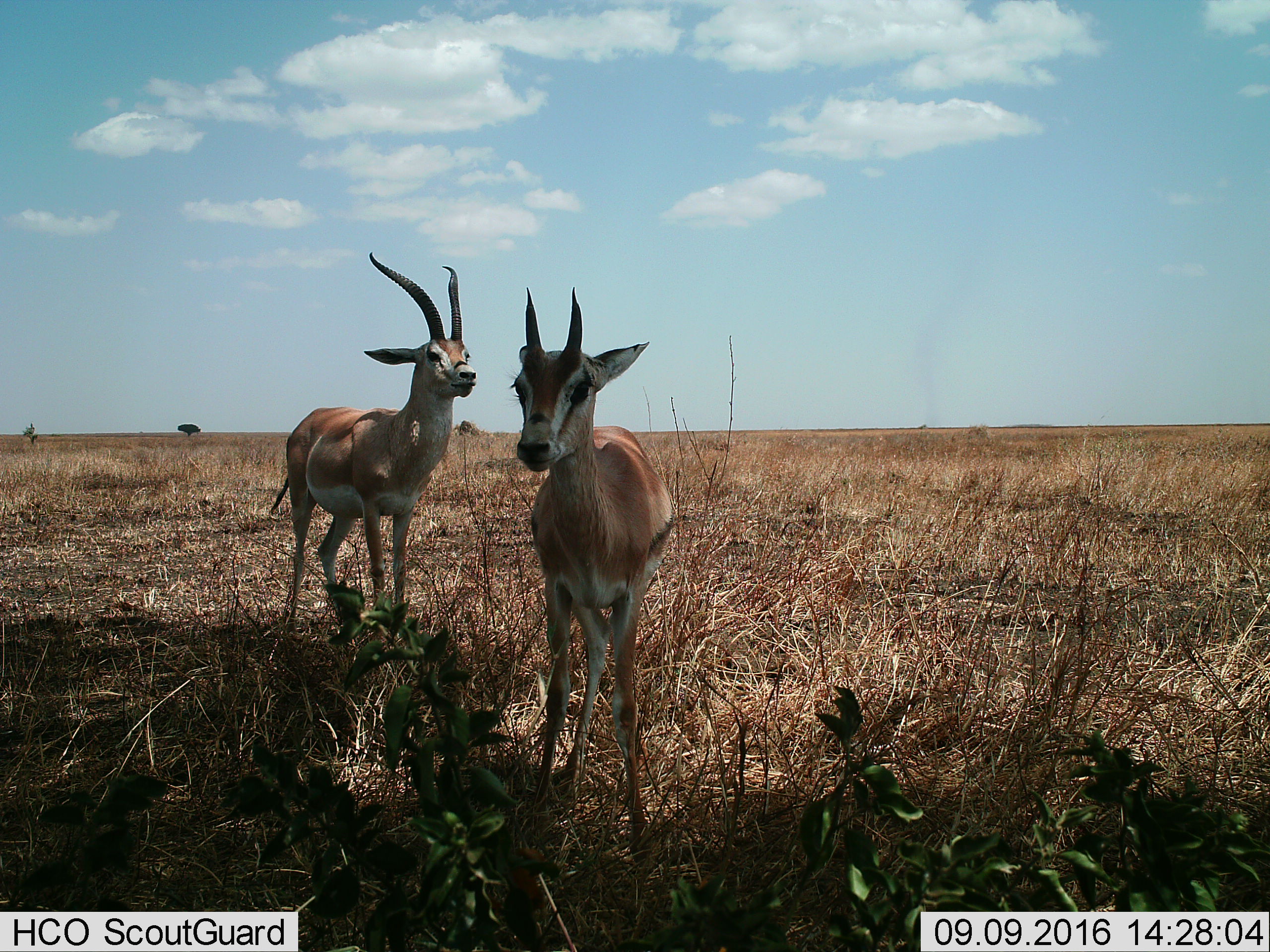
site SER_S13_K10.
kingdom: Animalia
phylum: Chordata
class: Mammalia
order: Artiodactyla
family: Bovidae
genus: Eudorcas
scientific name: Eudorcas thomsonii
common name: thomson's gazelle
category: gazellethomsons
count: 2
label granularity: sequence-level